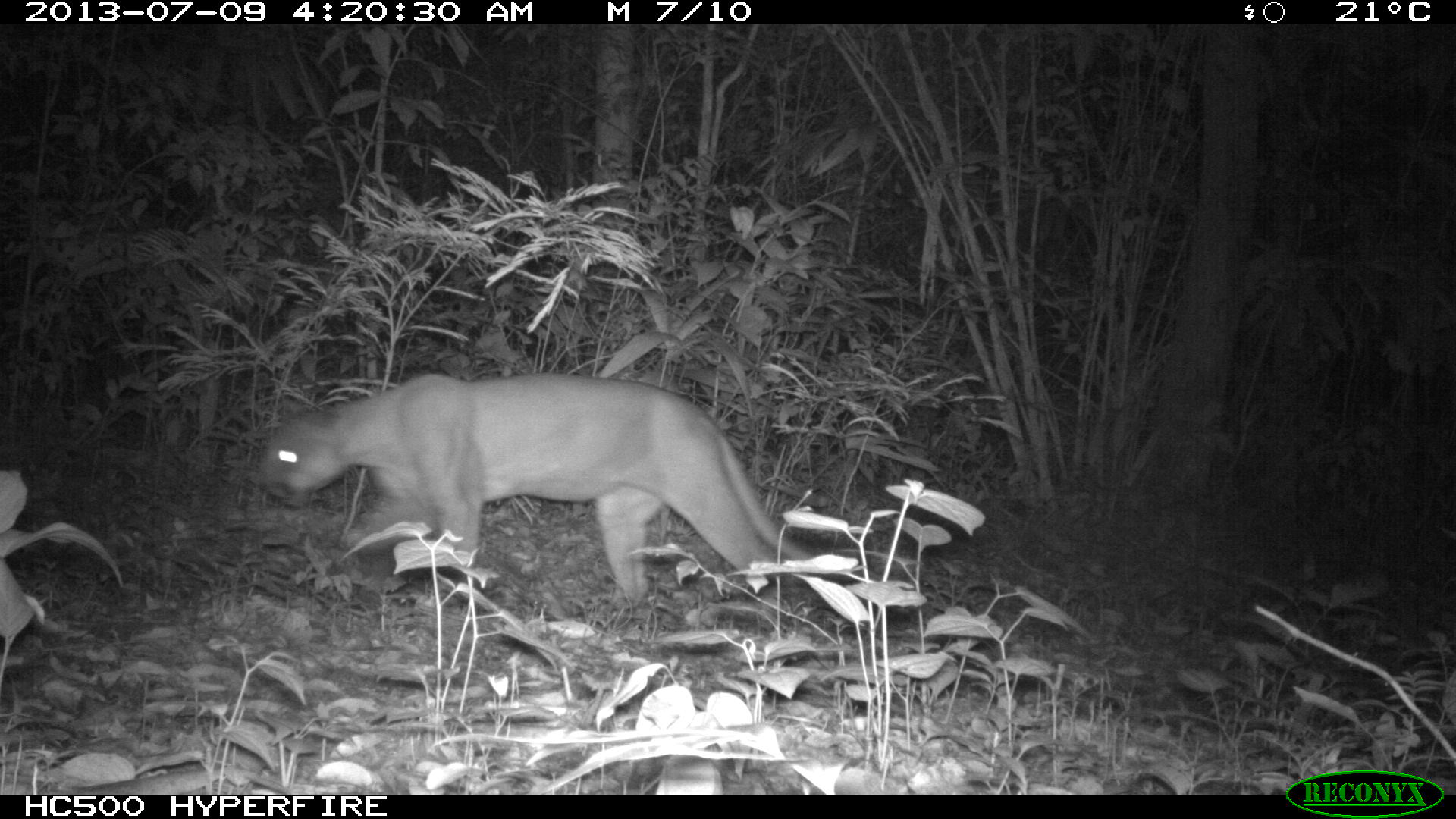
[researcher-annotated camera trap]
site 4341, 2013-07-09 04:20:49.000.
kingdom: Animalia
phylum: Chordata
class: Mammalia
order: Carnivora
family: Felidae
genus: Puma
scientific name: Puma concolor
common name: mountain lion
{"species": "Puma concolor (mountain lion)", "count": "1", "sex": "male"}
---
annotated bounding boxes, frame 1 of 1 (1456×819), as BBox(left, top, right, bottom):
puma concolor: BBox(246, 369, 875, 607)